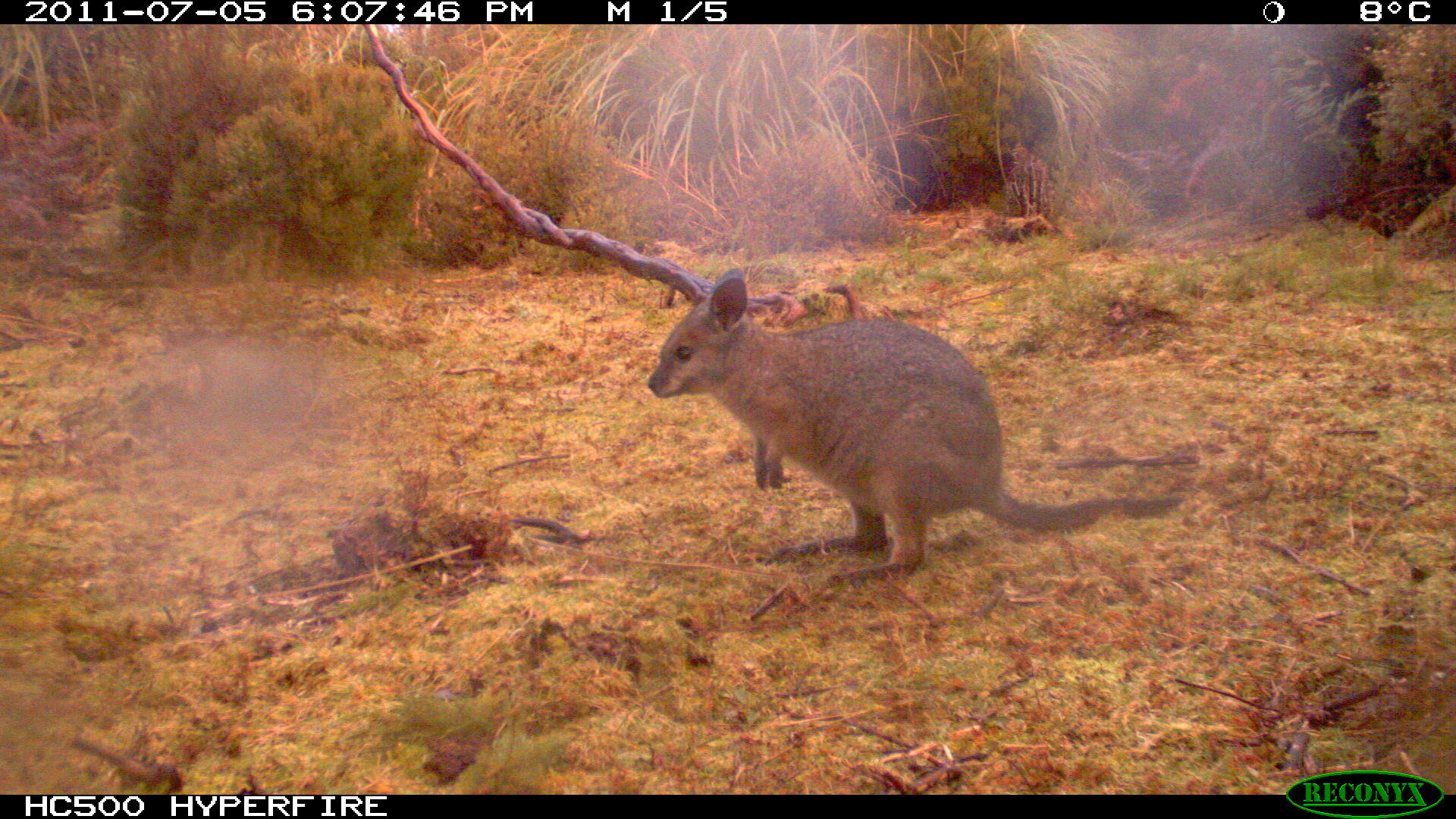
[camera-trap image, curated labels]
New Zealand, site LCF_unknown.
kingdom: Animalia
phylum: Chordata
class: Mammalia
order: Diprotodontia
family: Macropodidae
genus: Notamacropus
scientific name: Notamacropus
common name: wallaby